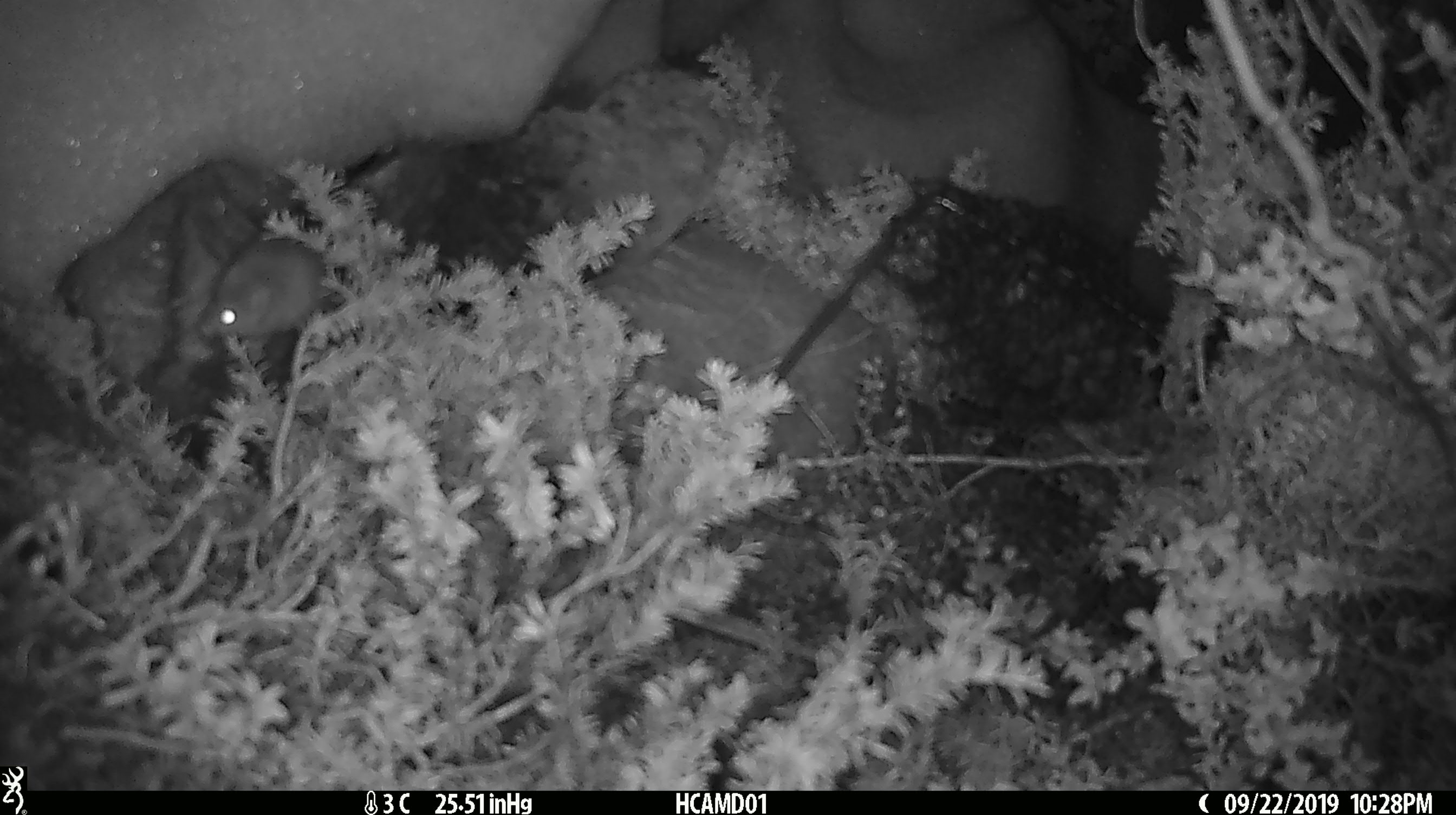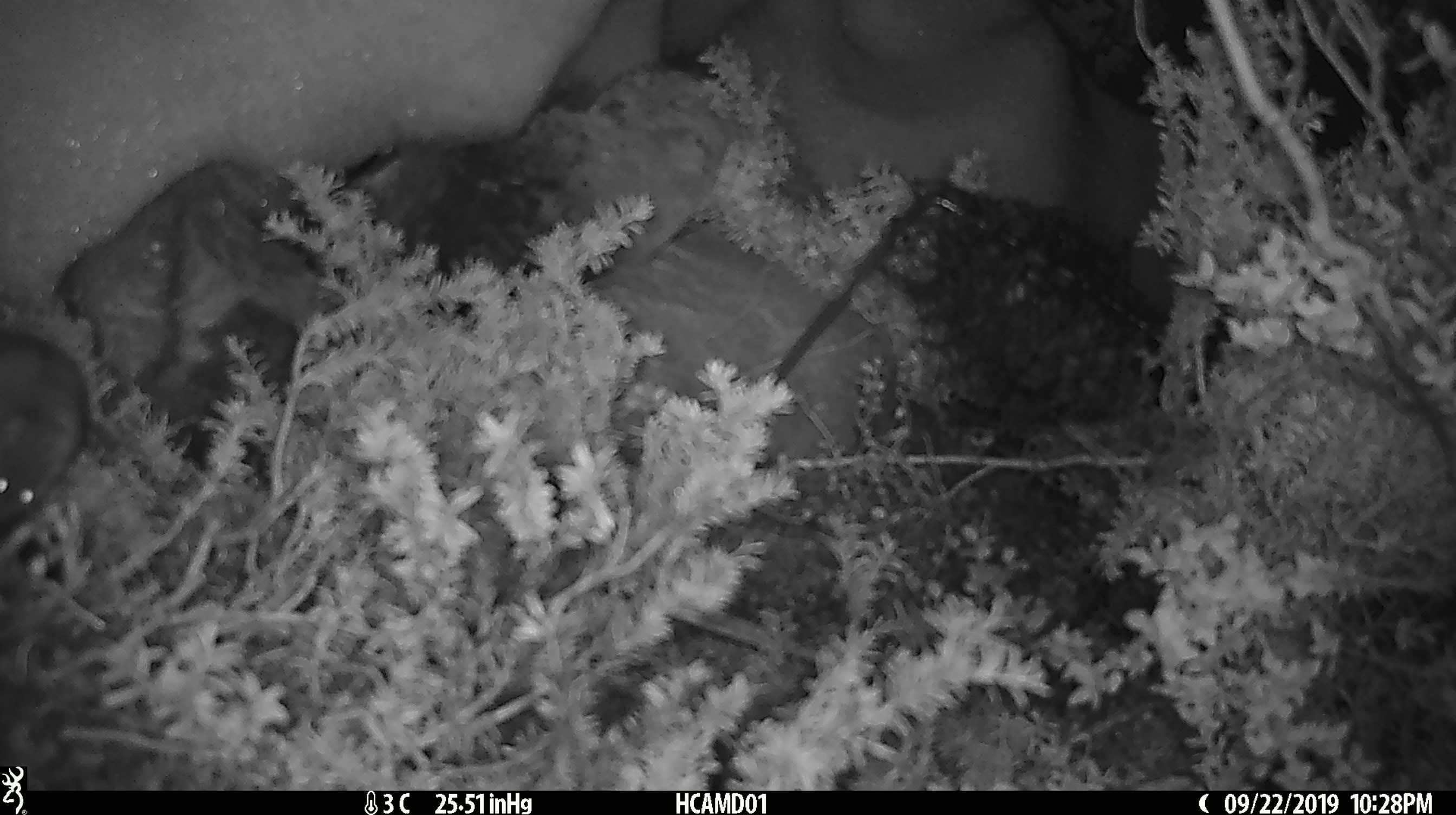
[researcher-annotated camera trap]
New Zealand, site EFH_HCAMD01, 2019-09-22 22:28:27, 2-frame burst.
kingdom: Animalia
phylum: Chordata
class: Mammalia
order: Rodentia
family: Muridae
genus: Mus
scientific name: Mus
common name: mouse